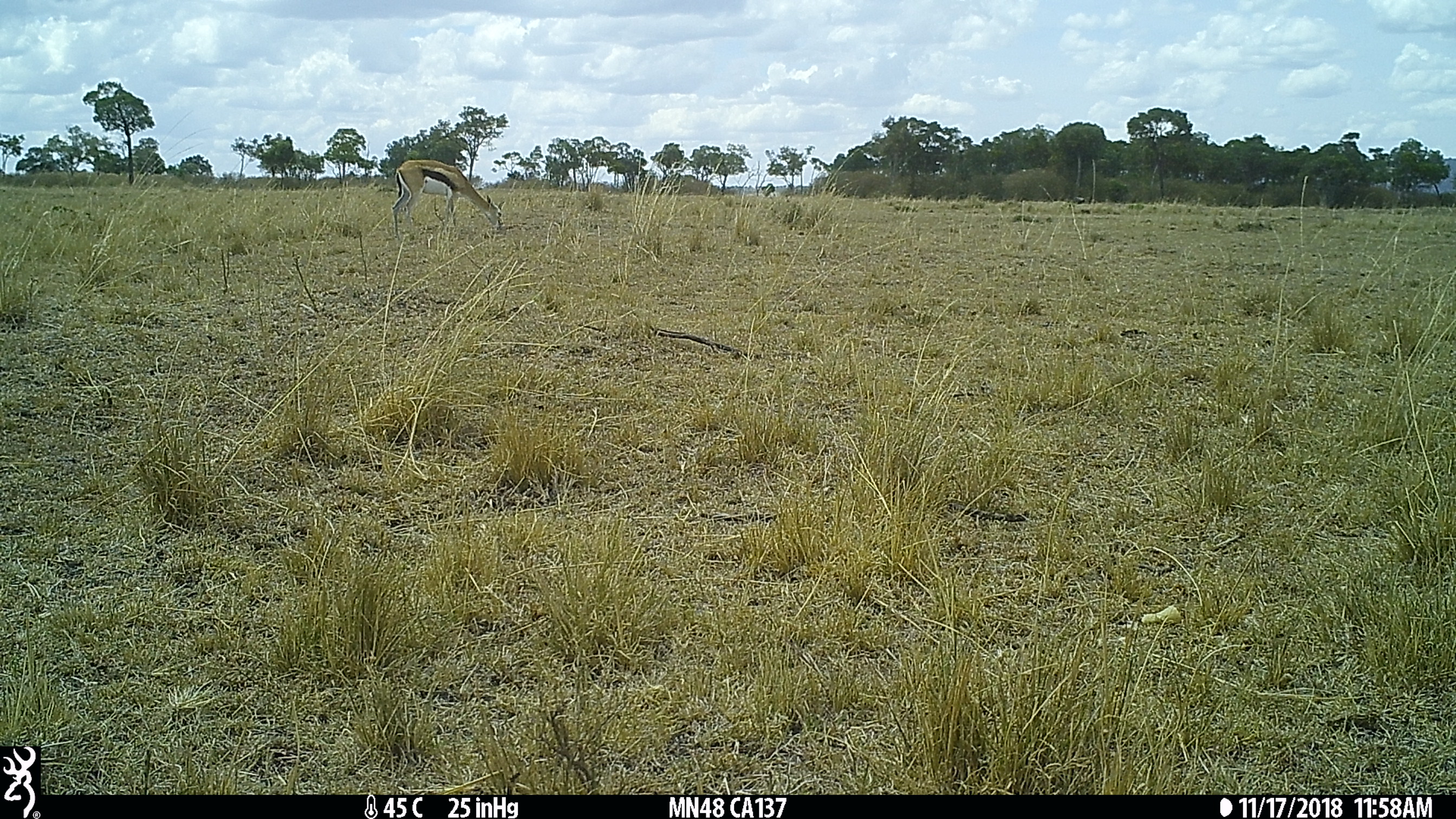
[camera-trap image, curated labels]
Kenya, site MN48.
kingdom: Animalia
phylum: Chordata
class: Mammalia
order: Artiodactyla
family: Bovidae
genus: Eudorcas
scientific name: Eudorcas thomsonii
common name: thomon's gazelle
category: gazelle thomsons